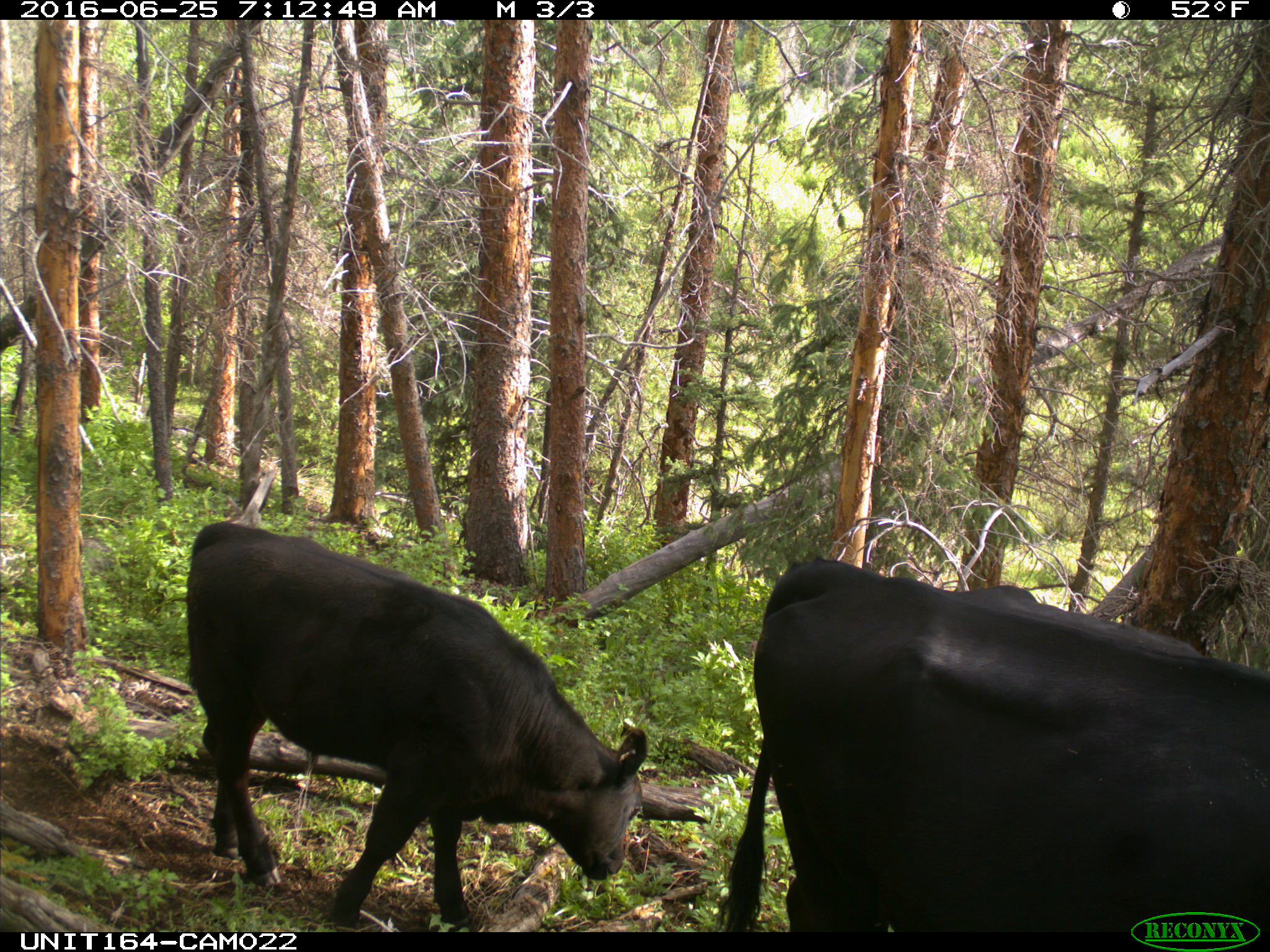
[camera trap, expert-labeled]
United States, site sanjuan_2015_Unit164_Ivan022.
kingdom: Animalia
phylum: Chordata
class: Mammalia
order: Artiodactyla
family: Bovidae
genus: Bos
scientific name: Bos taurus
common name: domestic cow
Bos taurus (domestic cow).